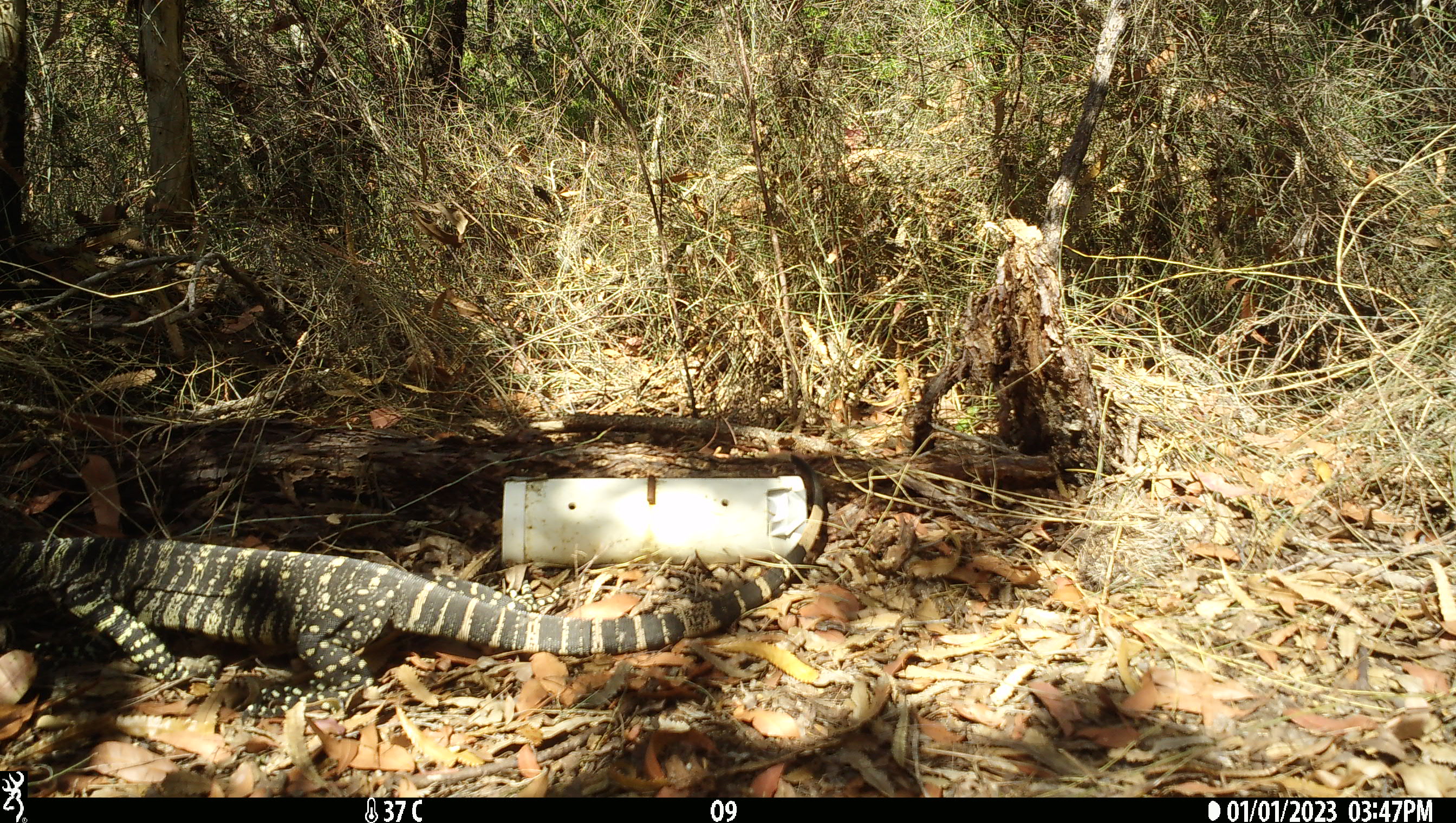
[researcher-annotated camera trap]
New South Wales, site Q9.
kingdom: Animalia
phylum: Chordata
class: Reptilia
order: Squamata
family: Varanidae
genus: Varanus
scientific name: Varanus varius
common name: lace monitor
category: goanna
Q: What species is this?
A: Goanna (lace monitor) (Varanus varius).